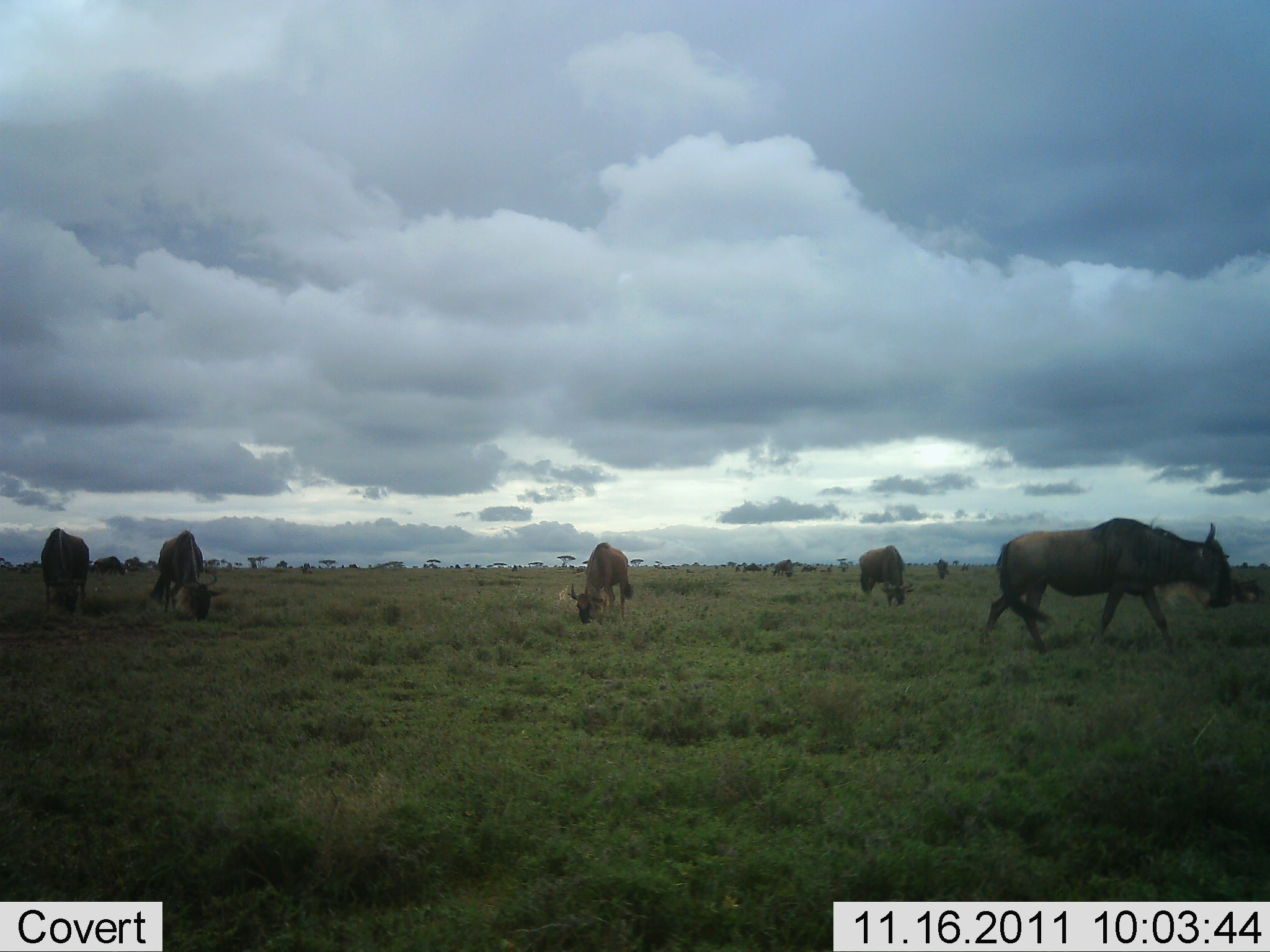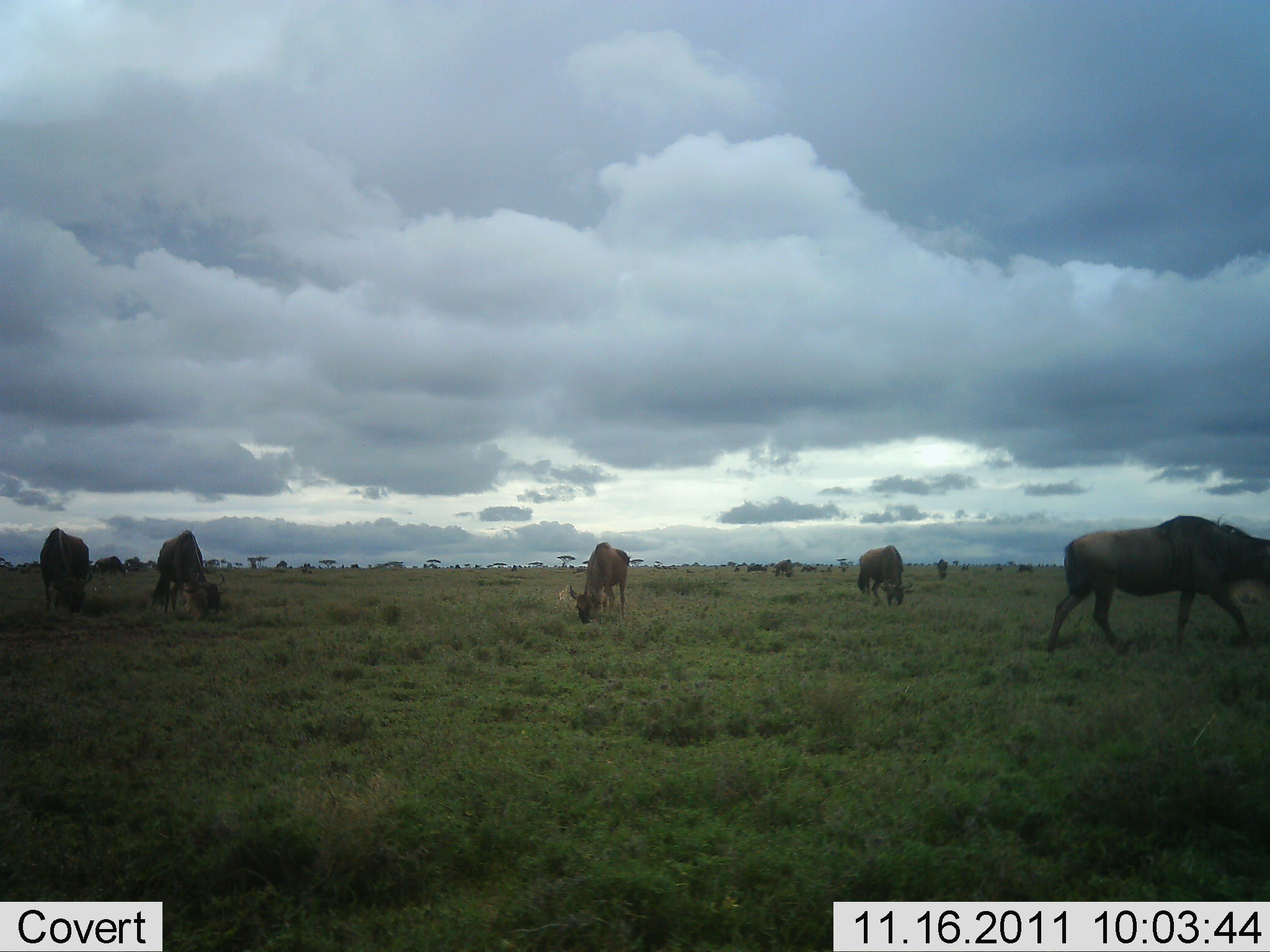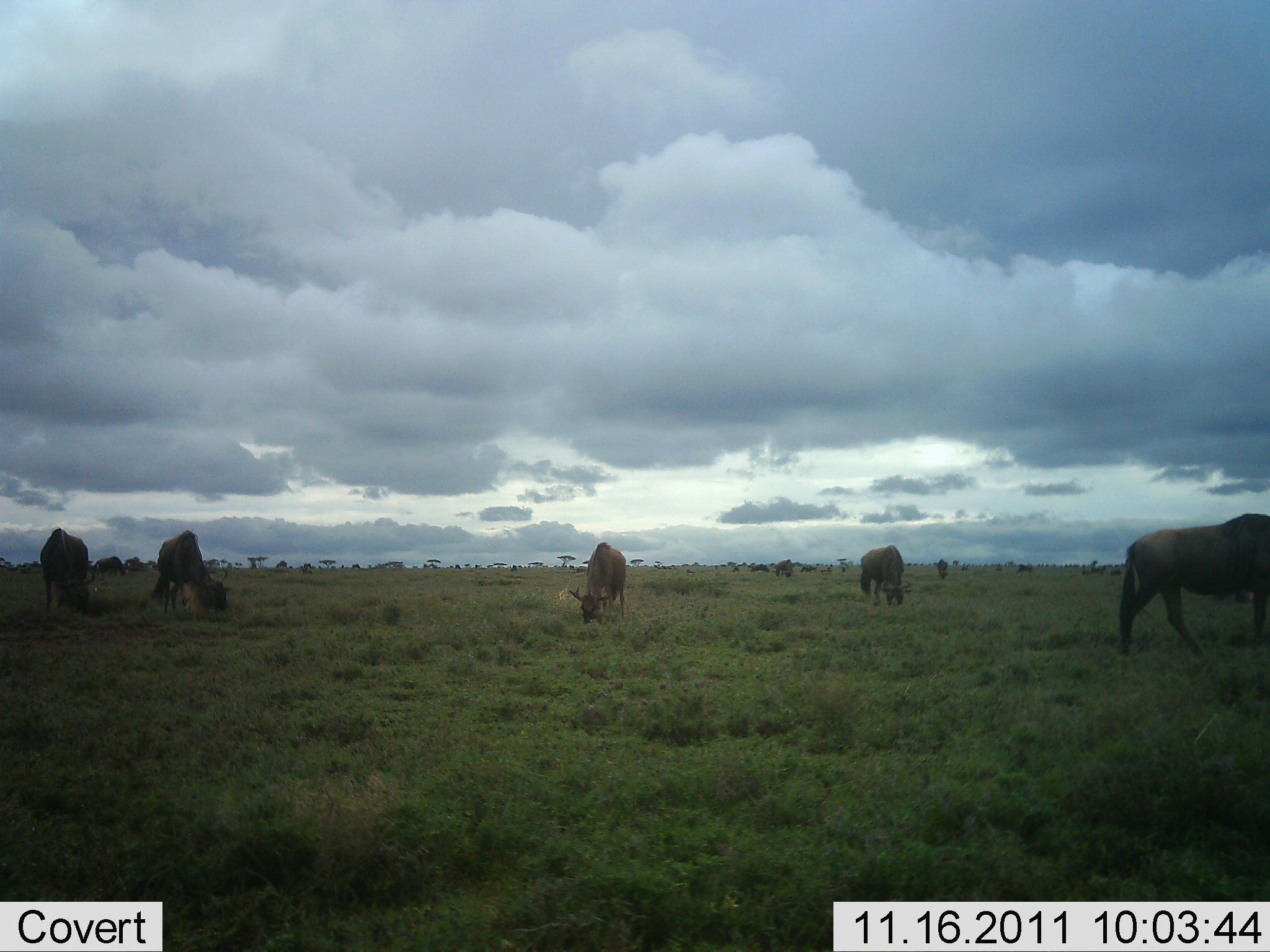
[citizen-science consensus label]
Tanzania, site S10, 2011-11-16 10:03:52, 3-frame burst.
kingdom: Animalia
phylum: Chordata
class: Mammalia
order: Artiodactyla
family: Bovidae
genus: Connochaetes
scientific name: Connochaetes taurinus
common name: blue wildebeest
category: wildebeest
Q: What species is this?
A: Wildebeest (blue wildebeest) (Connochaetes taurinus).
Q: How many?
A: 7.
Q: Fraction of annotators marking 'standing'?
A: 40%.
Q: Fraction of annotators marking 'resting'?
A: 13%.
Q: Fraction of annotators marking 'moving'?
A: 60%.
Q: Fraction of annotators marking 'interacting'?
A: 0%.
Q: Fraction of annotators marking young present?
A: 0%.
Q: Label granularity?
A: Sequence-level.